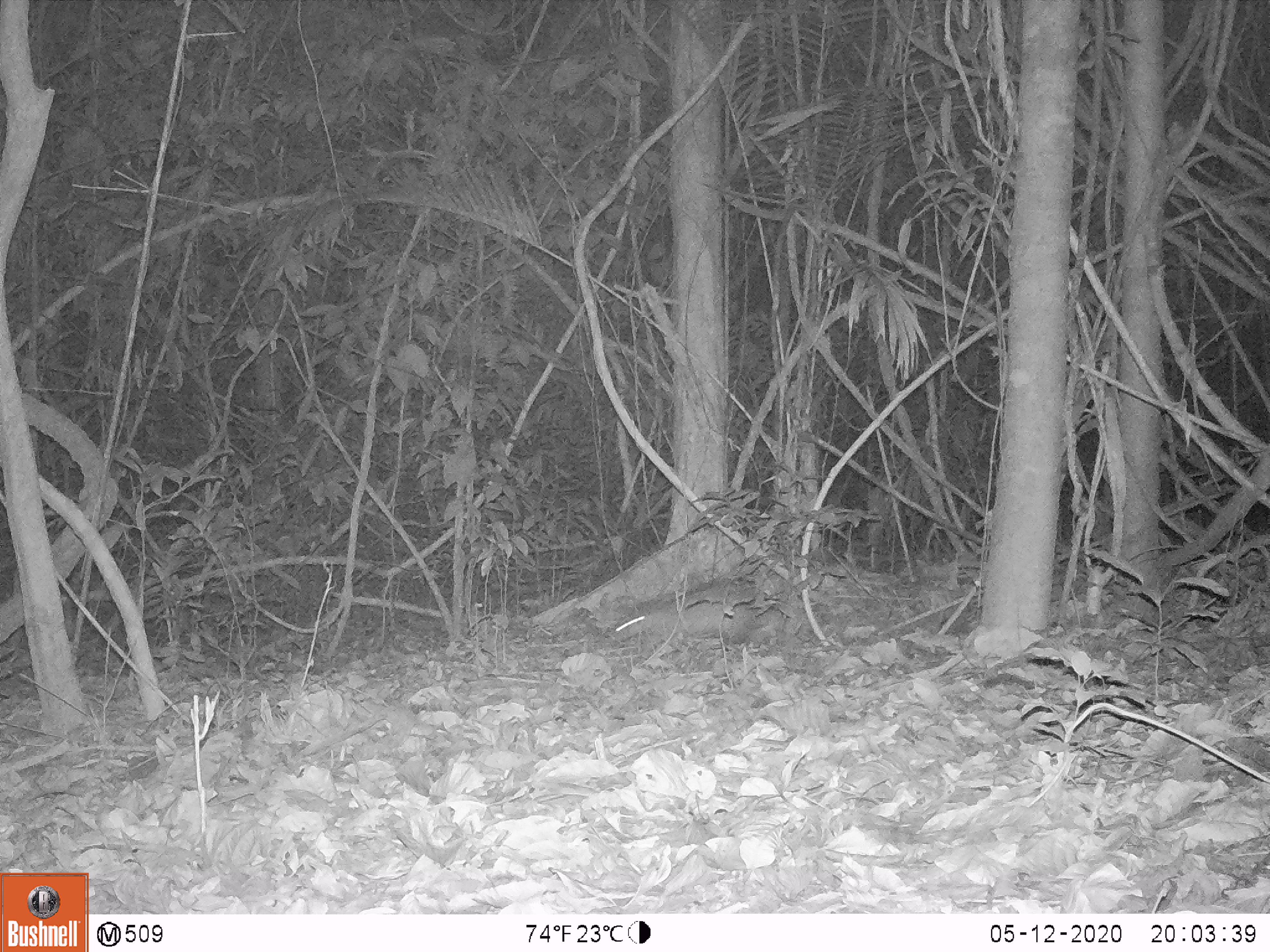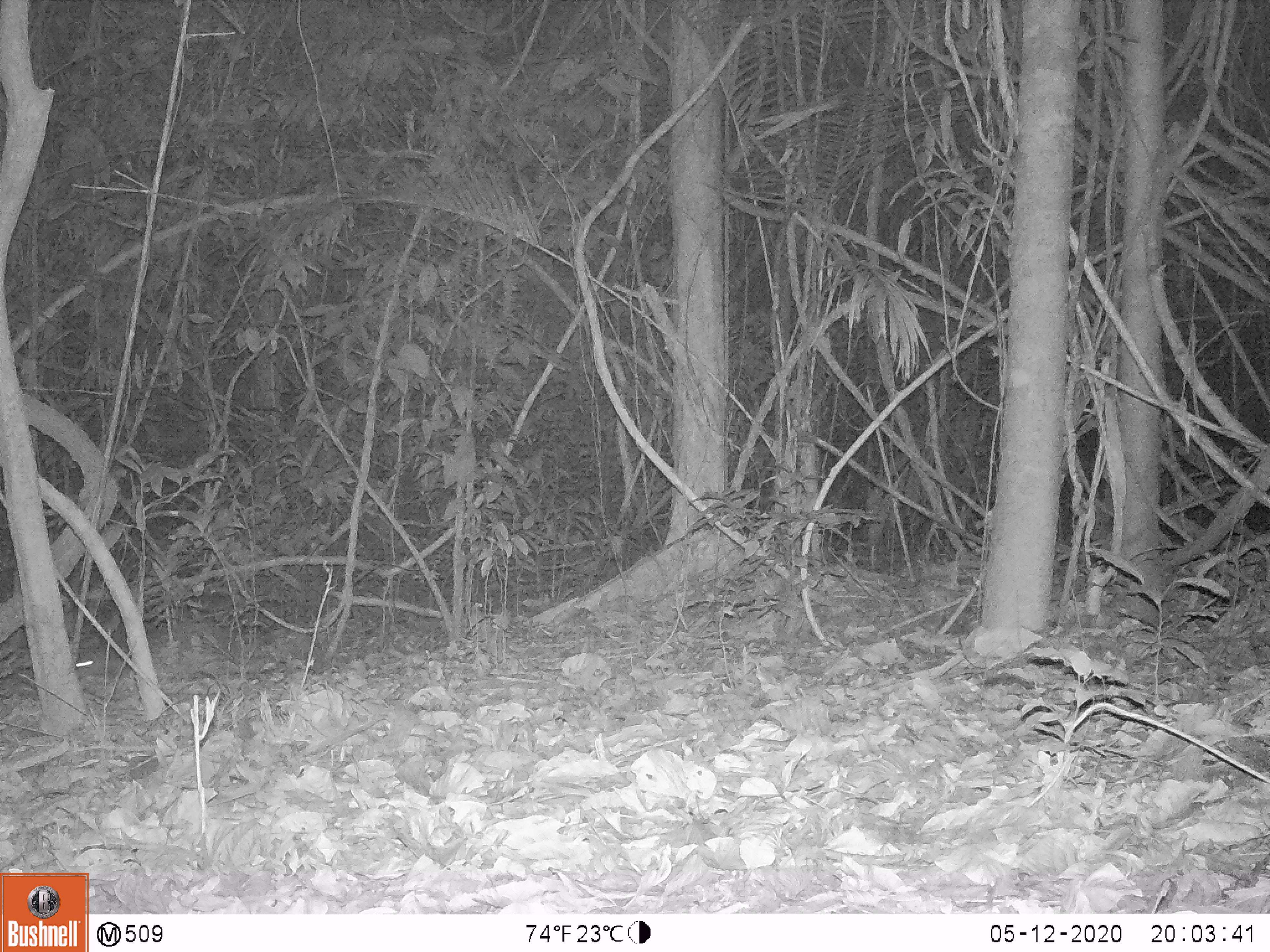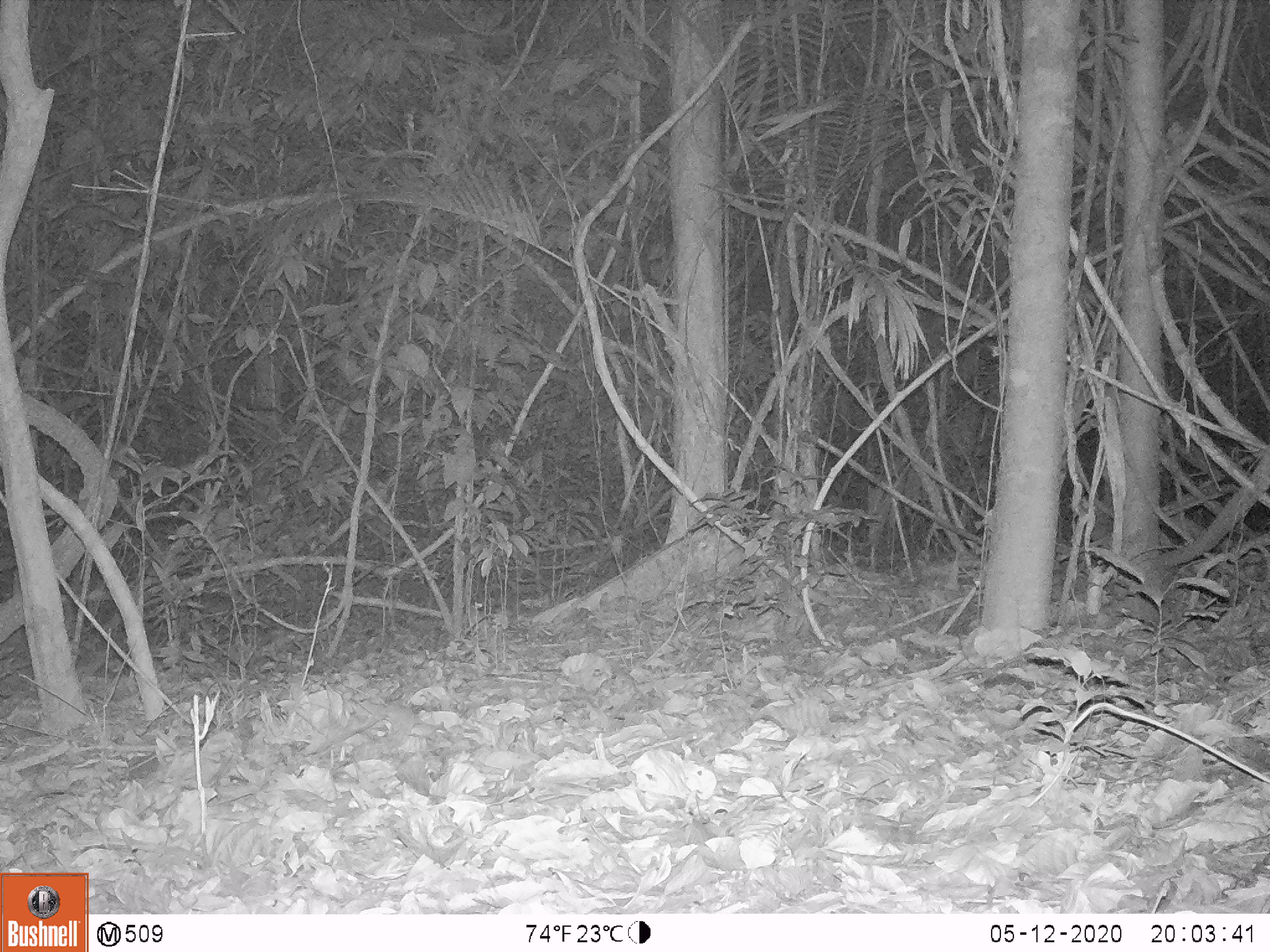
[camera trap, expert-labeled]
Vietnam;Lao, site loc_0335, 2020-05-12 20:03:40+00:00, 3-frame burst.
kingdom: Animalia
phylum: Chordata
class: Mammalia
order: Rodentia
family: Hystricidae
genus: Atherurus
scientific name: Atherurus macrourus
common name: asiatic brush-tailed porcupine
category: asiatic brush tailed porcupine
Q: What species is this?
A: Asiatic brush tailed porcupine (asiatic brush-tailed porcupine) (Atherurus macrourus).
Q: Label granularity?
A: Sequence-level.